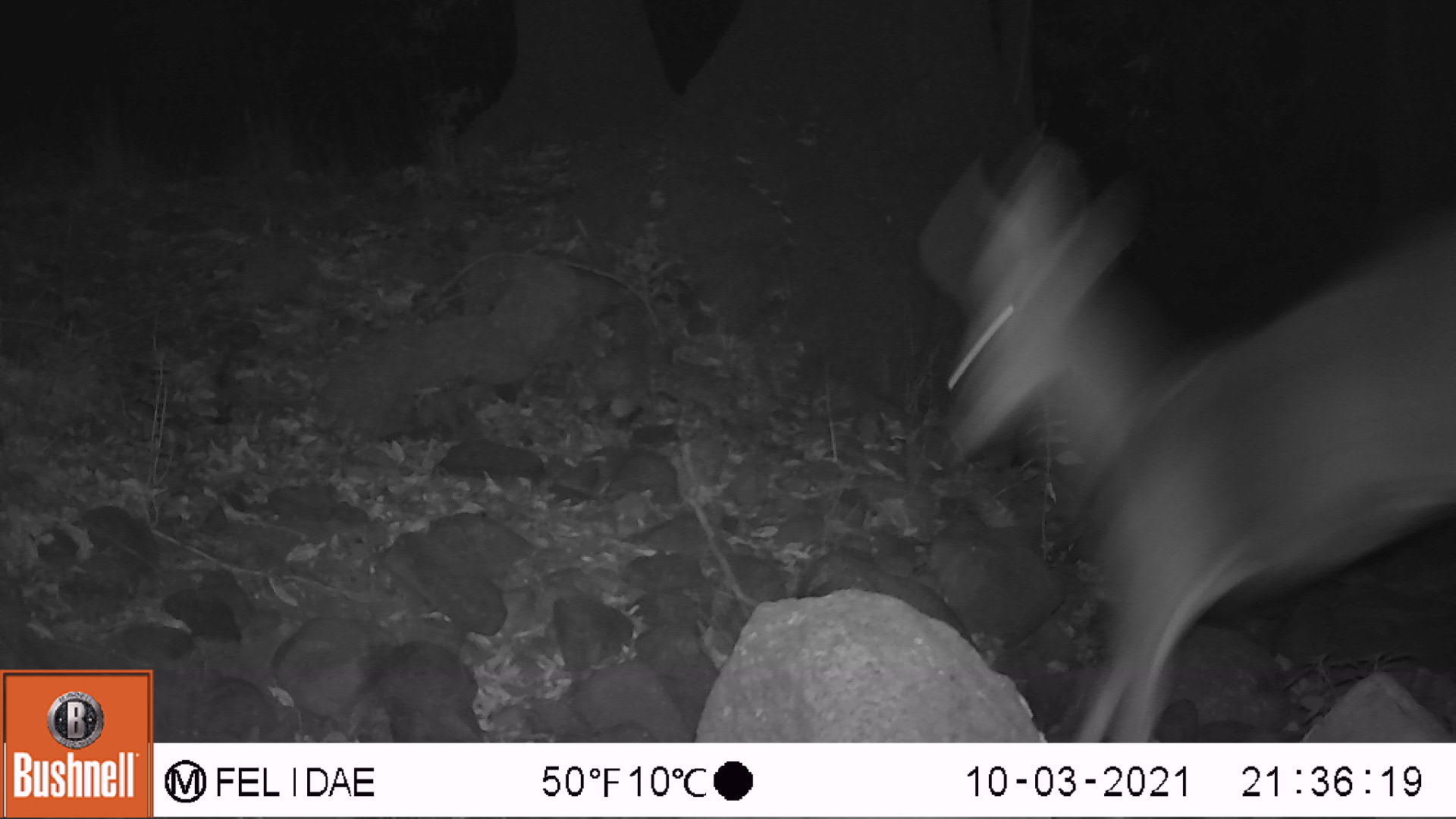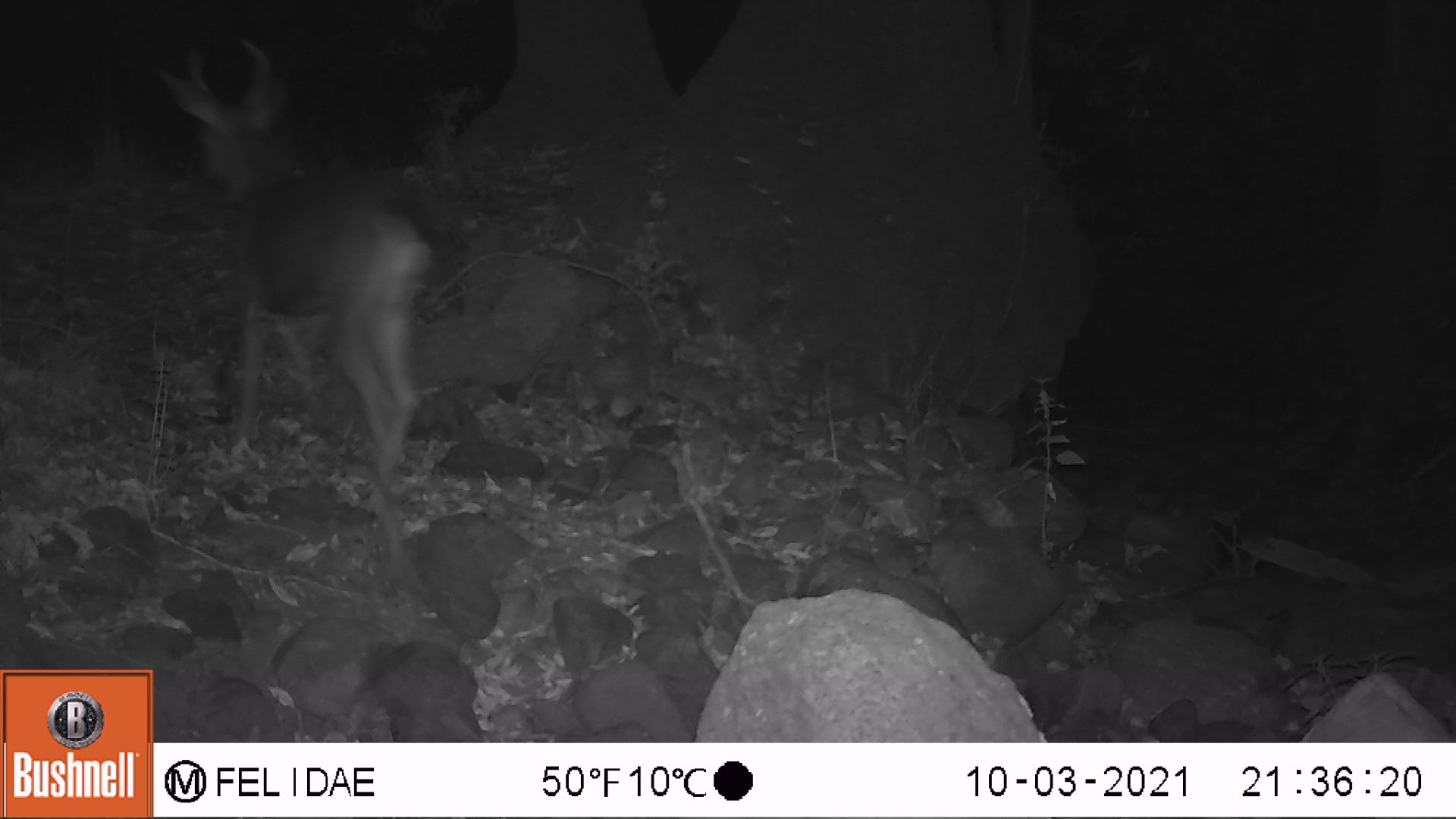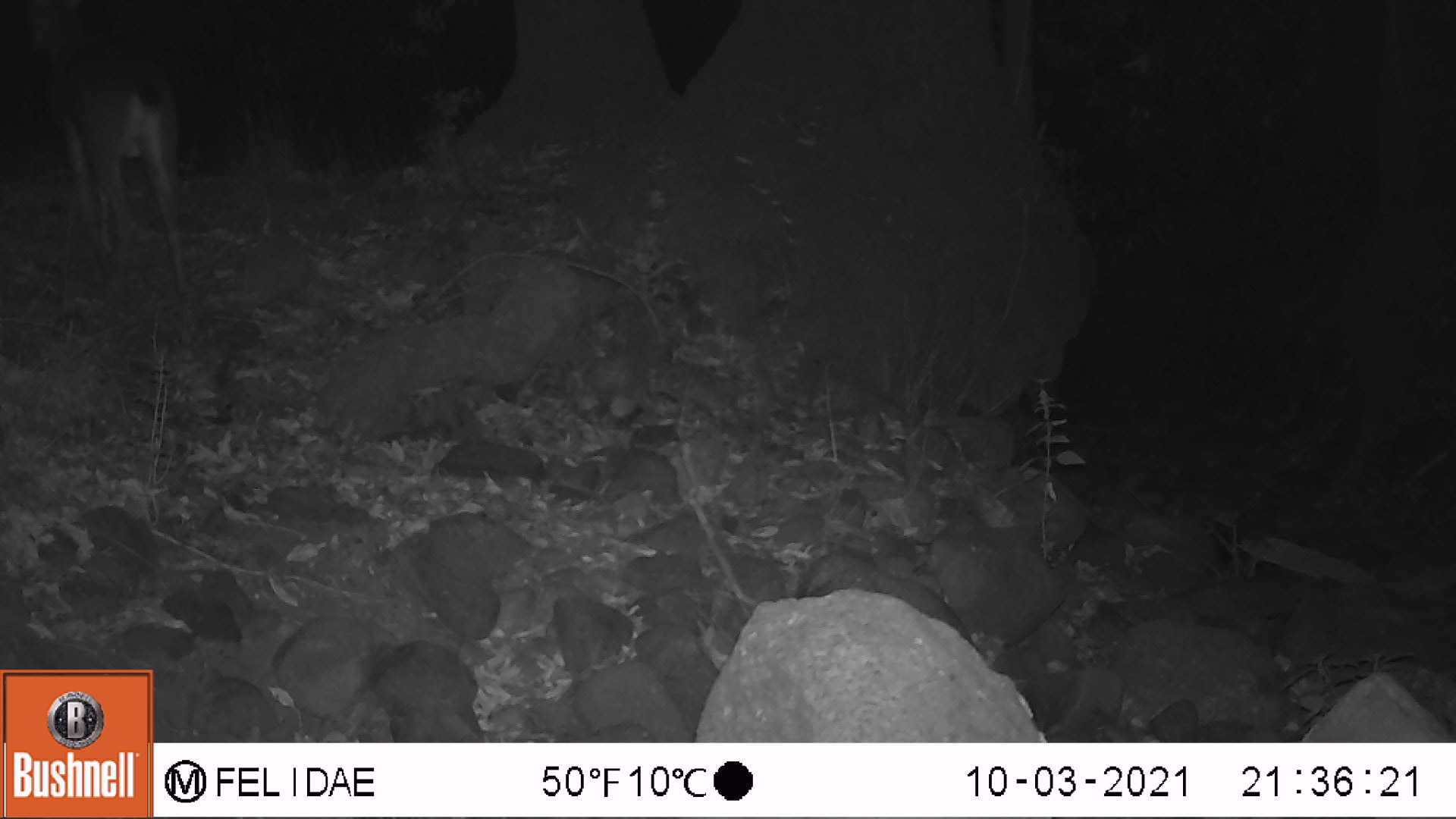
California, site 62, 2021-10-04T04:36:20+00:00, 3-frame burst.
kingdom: Animalia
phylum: Chordata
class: Mammalia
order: Artiodactyla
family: Cervidae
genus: Odocoileus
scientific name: Odocoileus hemionus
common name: mule deer